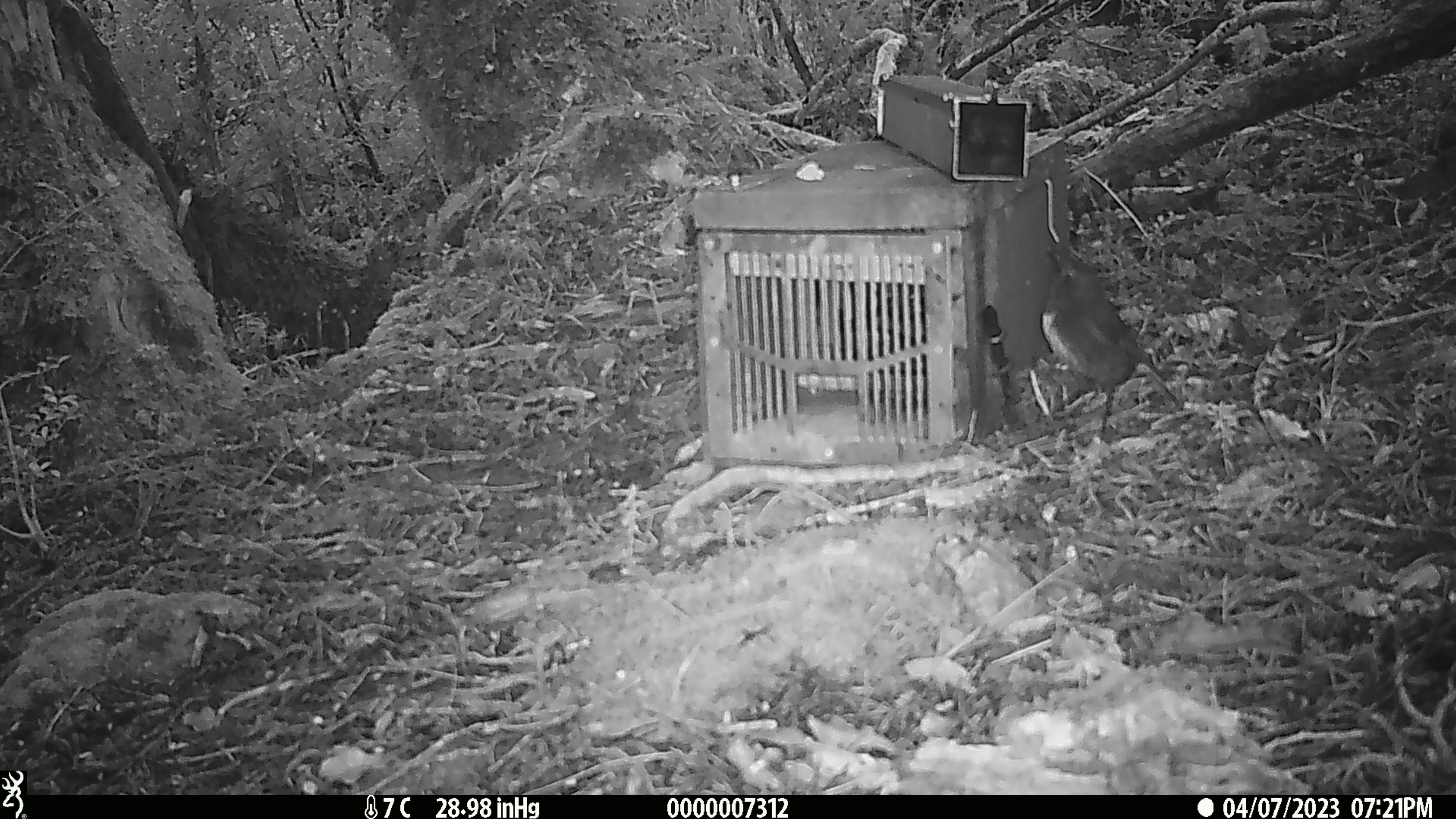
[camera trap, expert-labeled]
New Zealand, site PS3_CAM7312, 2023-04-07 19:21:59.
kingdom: Animalia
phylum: Chordata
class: Aves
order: Passeriformes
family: Petroicidae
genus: Petroica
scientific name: Petroica australis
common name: new zealand robin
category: robin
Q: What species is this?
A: Robin (new zealand robin) (Petroica australis).